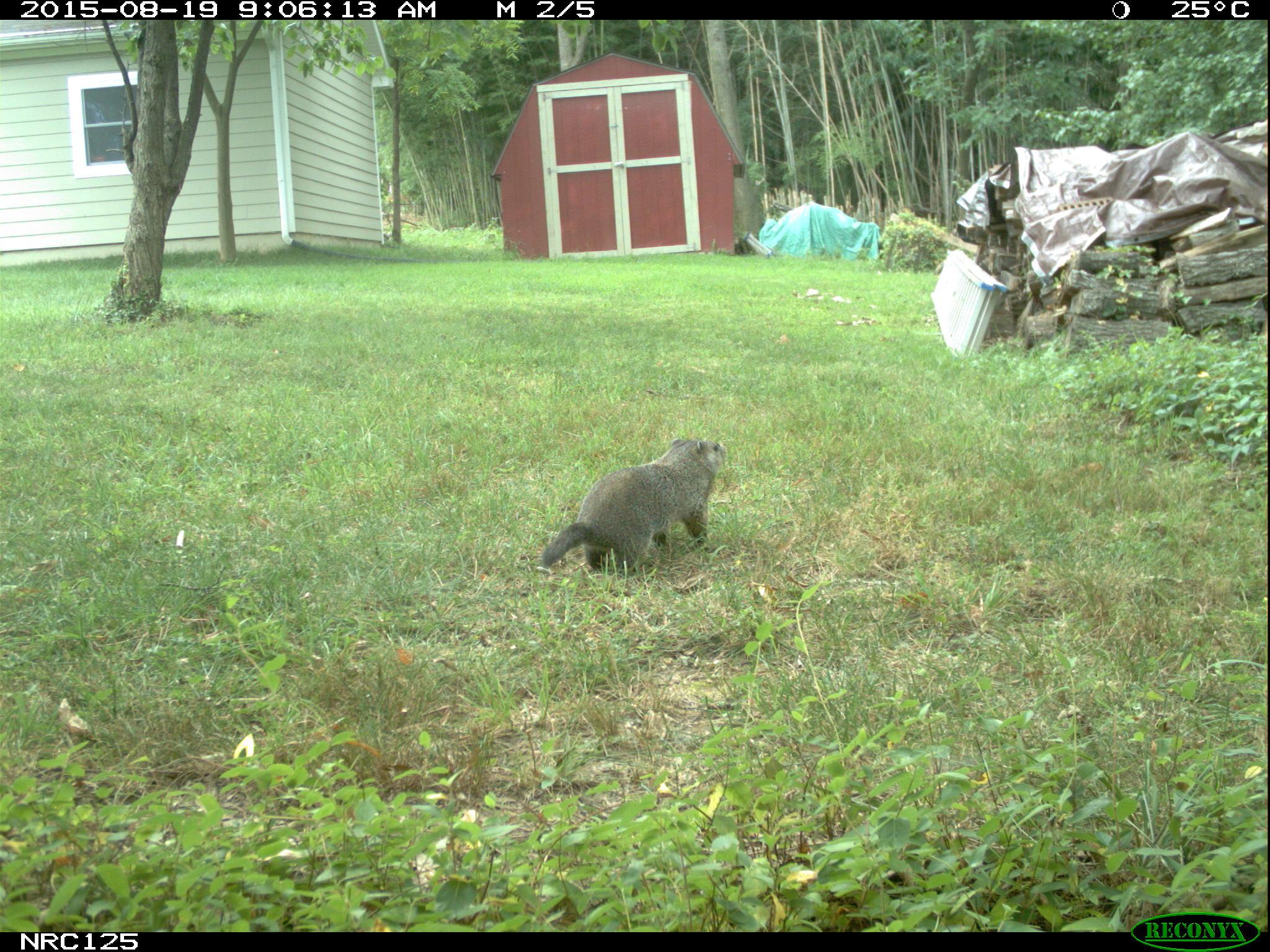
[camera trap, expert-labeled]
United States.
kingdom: Animalia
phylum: Chordata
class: Mammalia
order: Rodentia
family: Sciuridae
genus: Marmota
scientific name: Marmota monax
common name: woodchuck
Woodchuck (Marmota monax).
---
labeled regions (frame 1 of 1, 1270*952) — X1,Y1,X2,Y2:
Woodchuck: 537,427,726,593